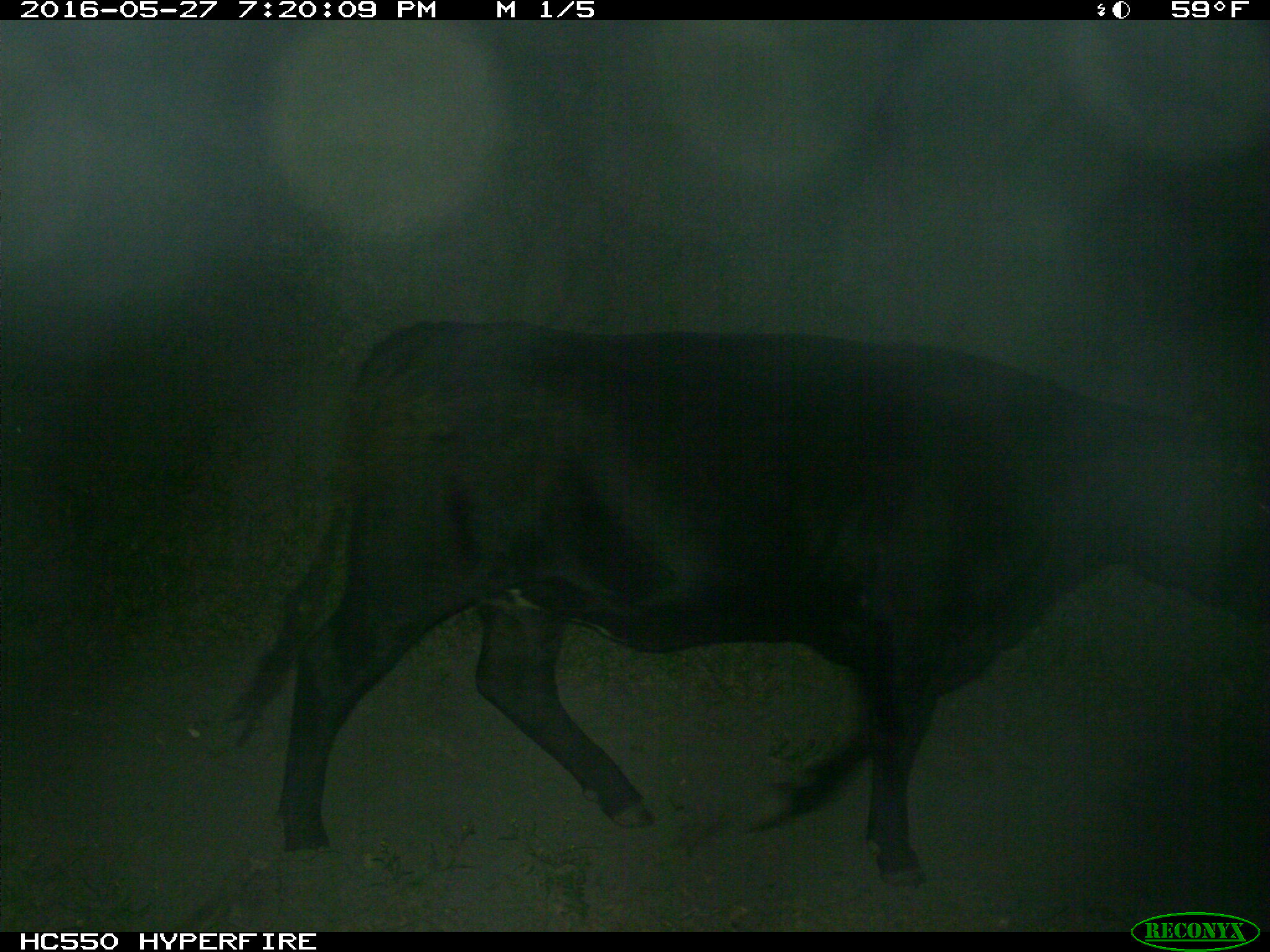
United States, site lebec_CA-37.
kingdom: Animalia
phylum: Chordata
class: Mammalia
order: Artiodactyla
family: Bovidae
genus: Bos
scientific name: Bos taurus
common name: domestic cow